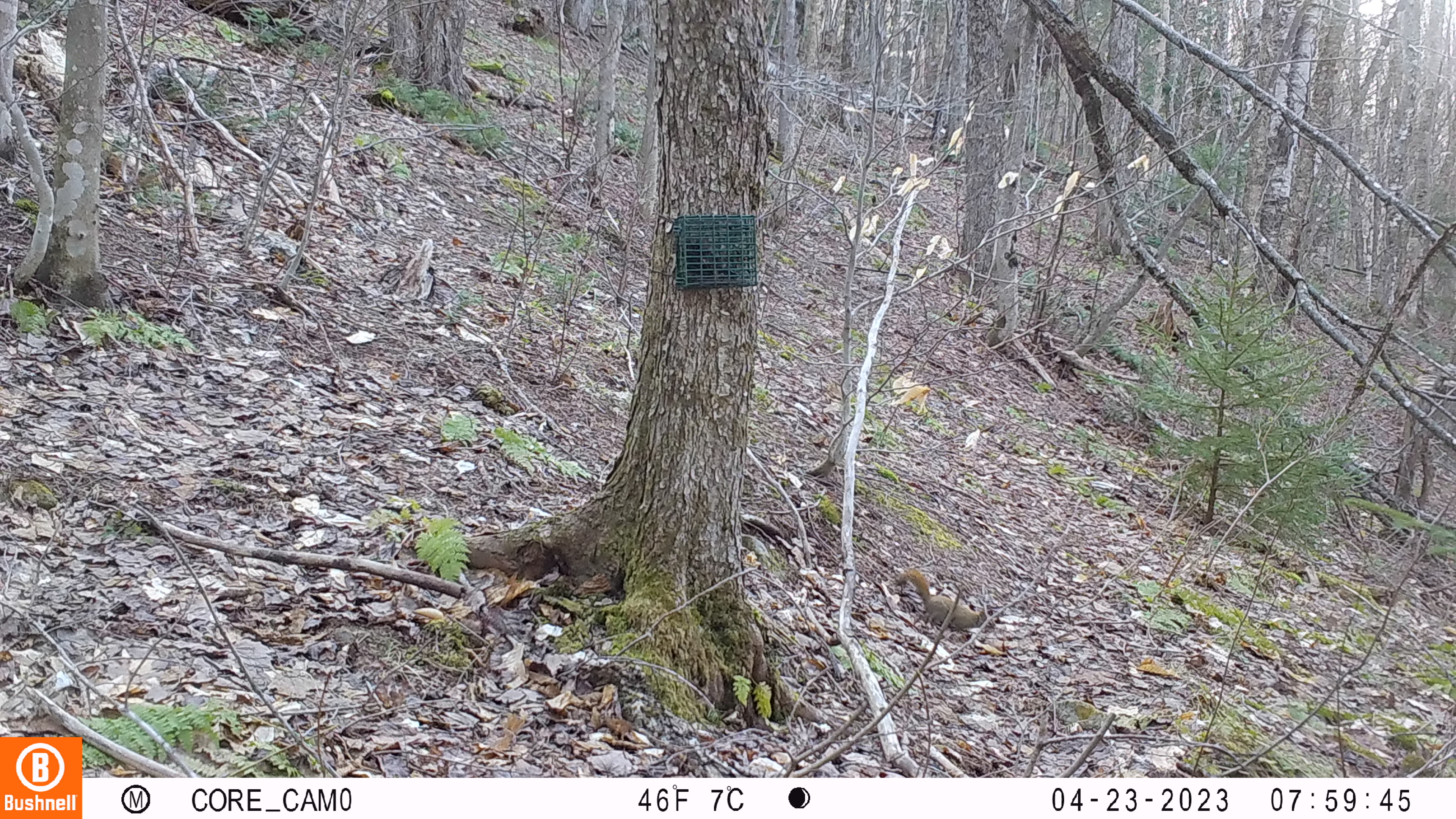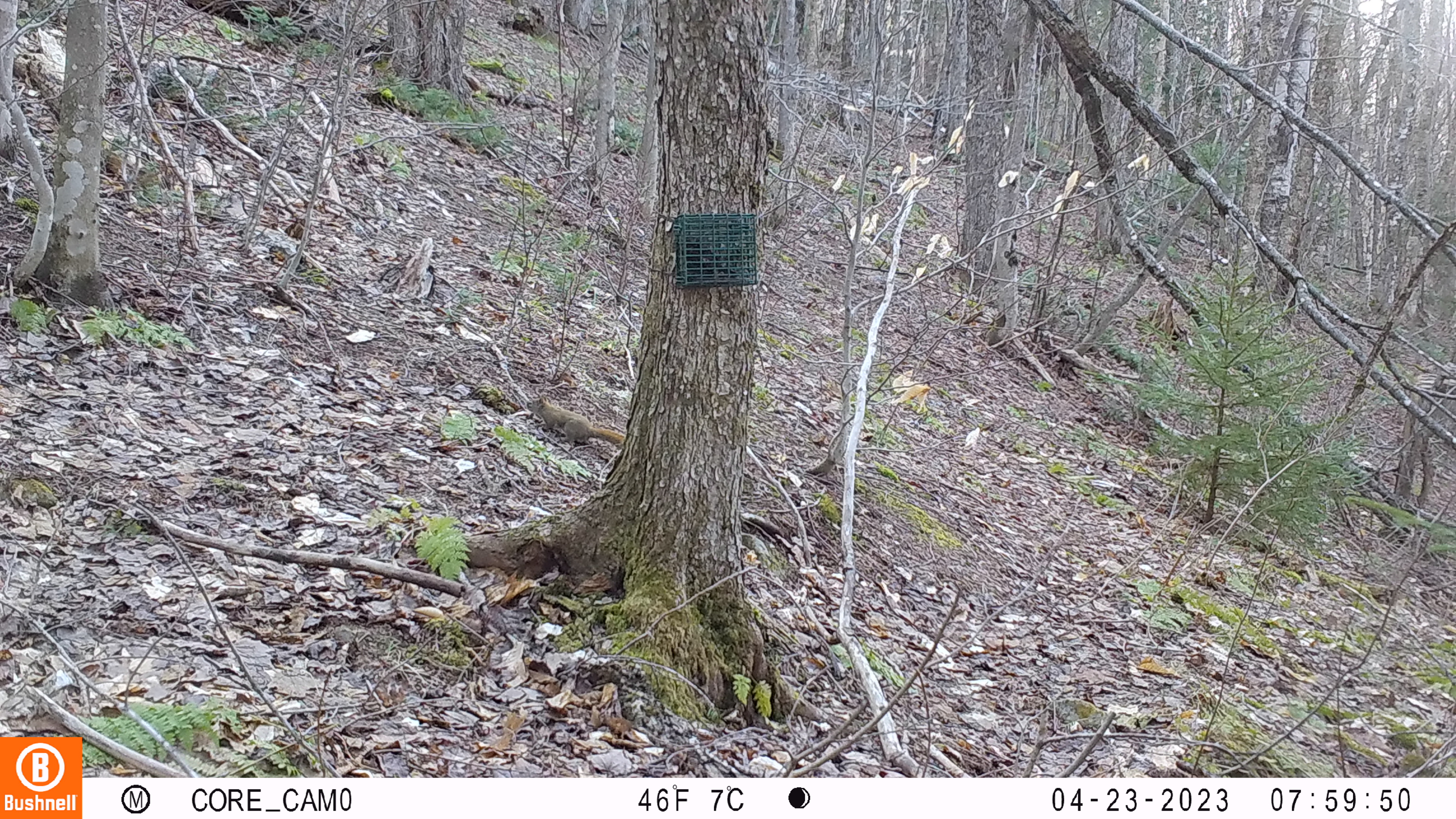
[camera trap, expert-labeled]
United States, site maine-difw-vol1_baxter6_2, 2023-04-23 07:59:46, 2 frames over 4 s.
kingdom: Animalia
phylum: Chordata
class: Mammalia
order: Rodentia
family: Sciuridae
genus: Tamiasciurus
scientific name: Tamiasciurus hudsonicus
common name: red squirrel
Red squirrel (Tamiasciurus hudsonicus).